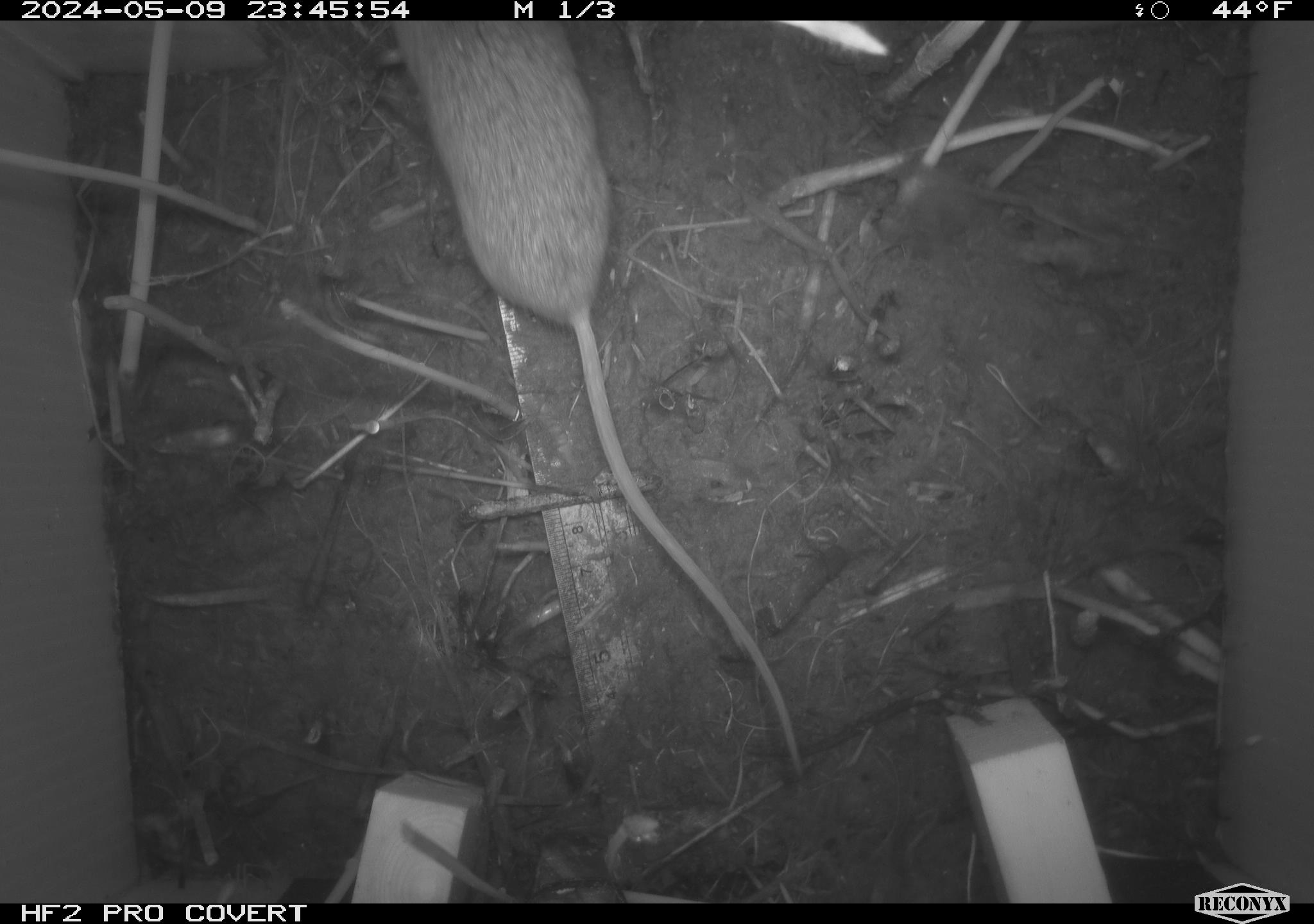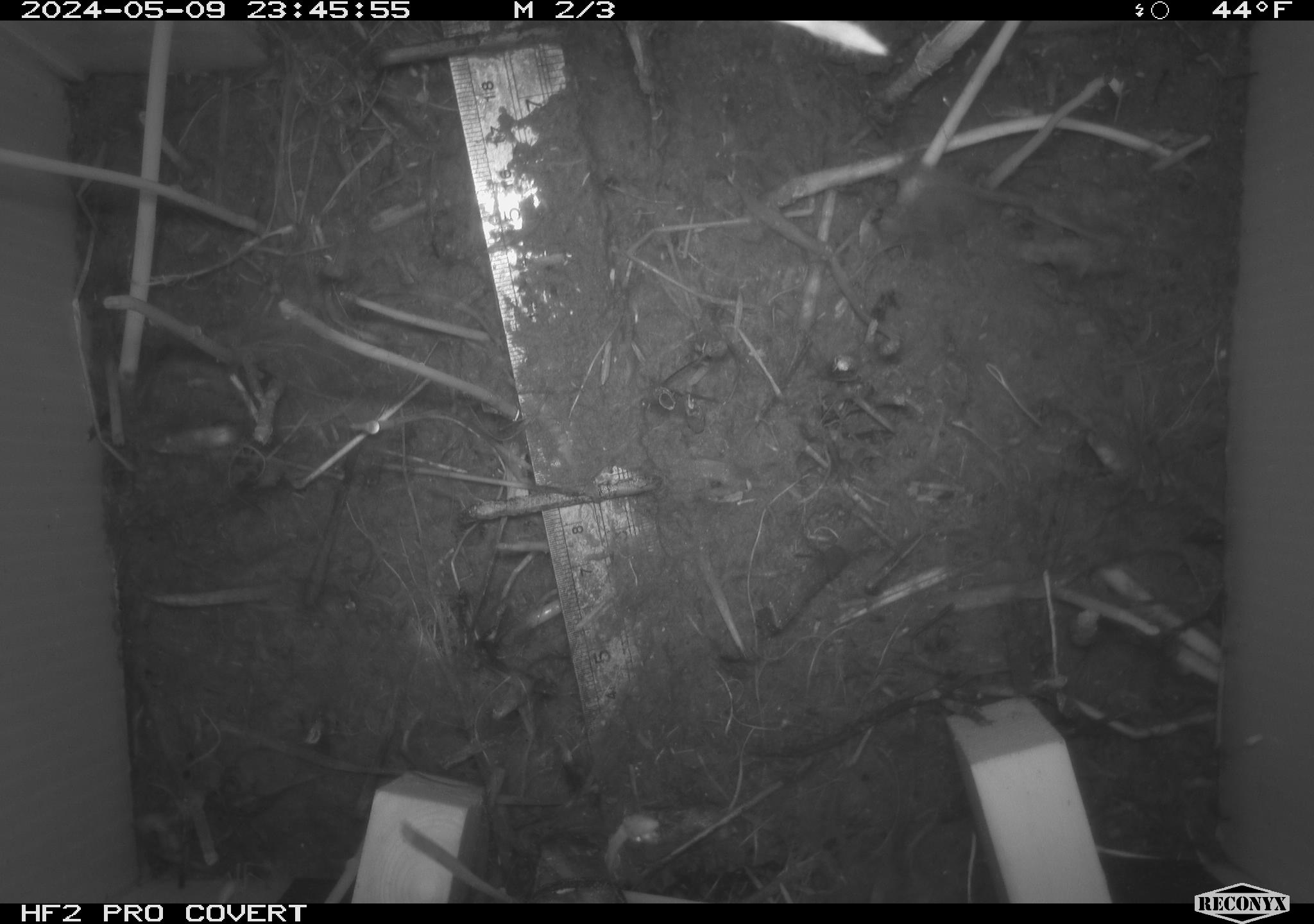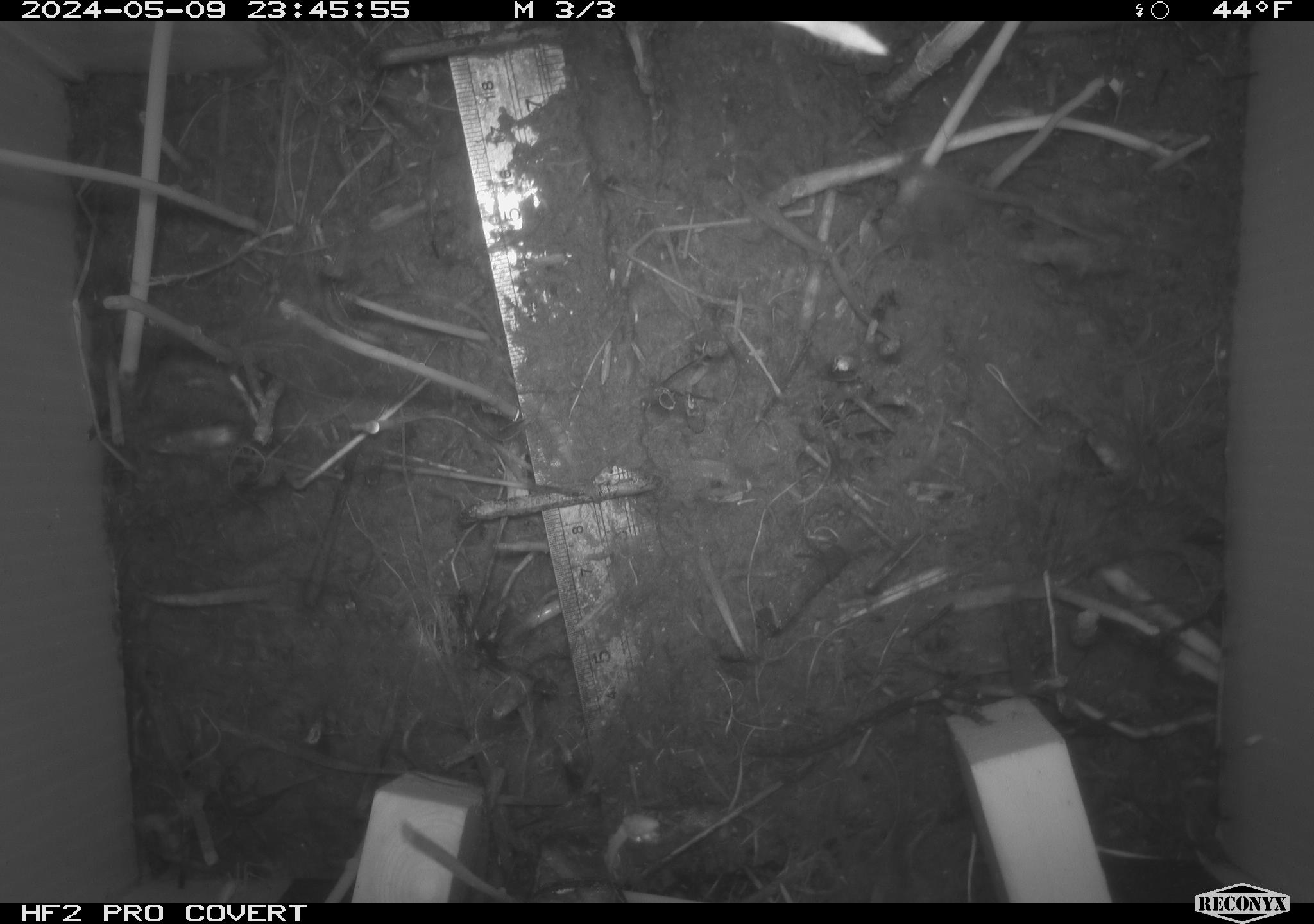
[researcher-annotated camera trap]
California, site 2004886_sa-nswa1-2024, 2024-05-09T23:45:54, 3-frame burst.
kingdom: Animalia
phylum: Chordata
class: Mammalia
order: Rodentia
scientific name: Rodentia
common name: mouse species